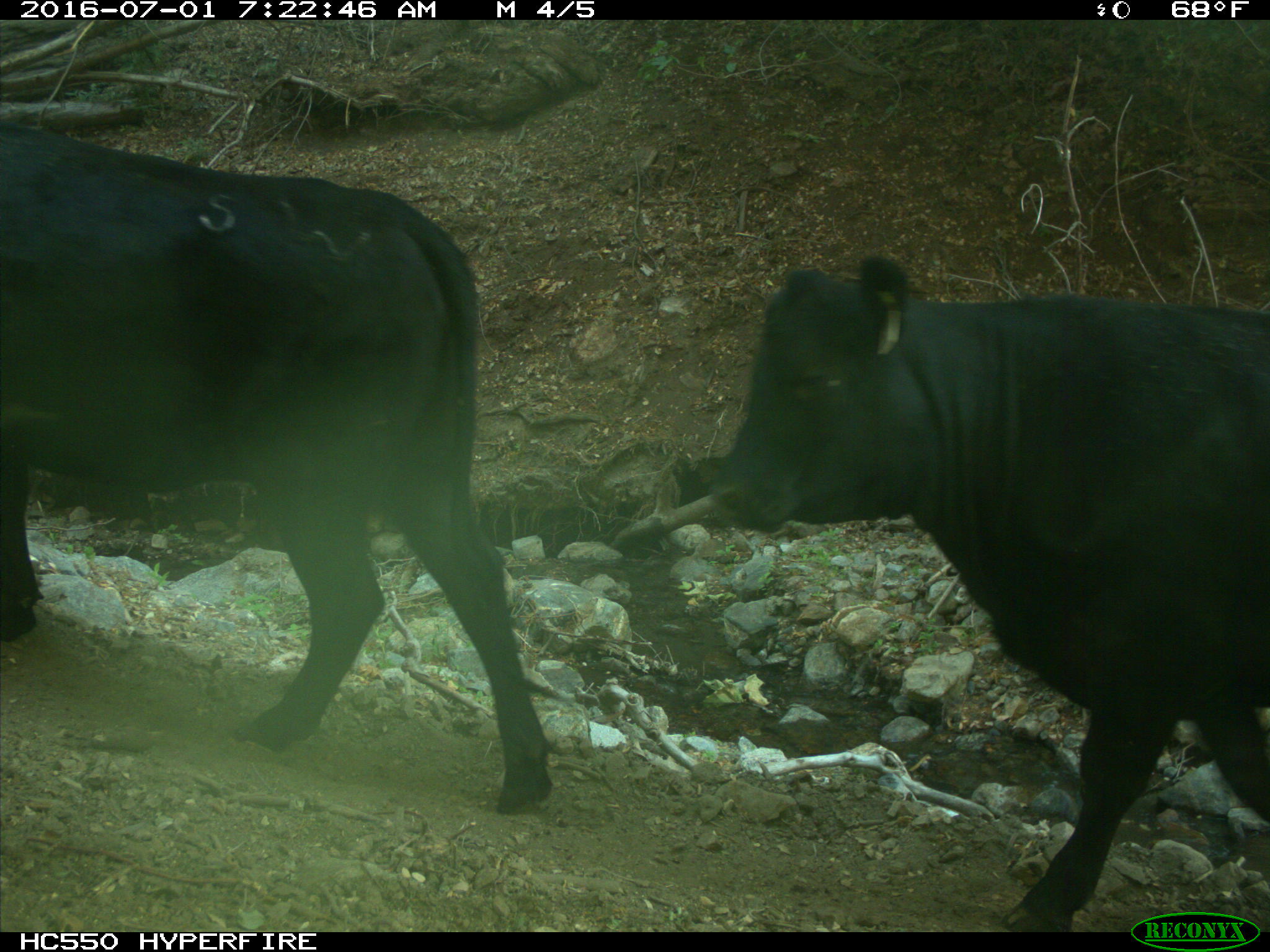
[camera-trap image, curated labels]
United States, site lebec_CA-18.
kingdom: Animalia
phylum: Chordata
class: Mammalia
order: Artiodactyla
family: Bovidae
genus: Bos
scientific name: Bos taurus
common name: domestic cow